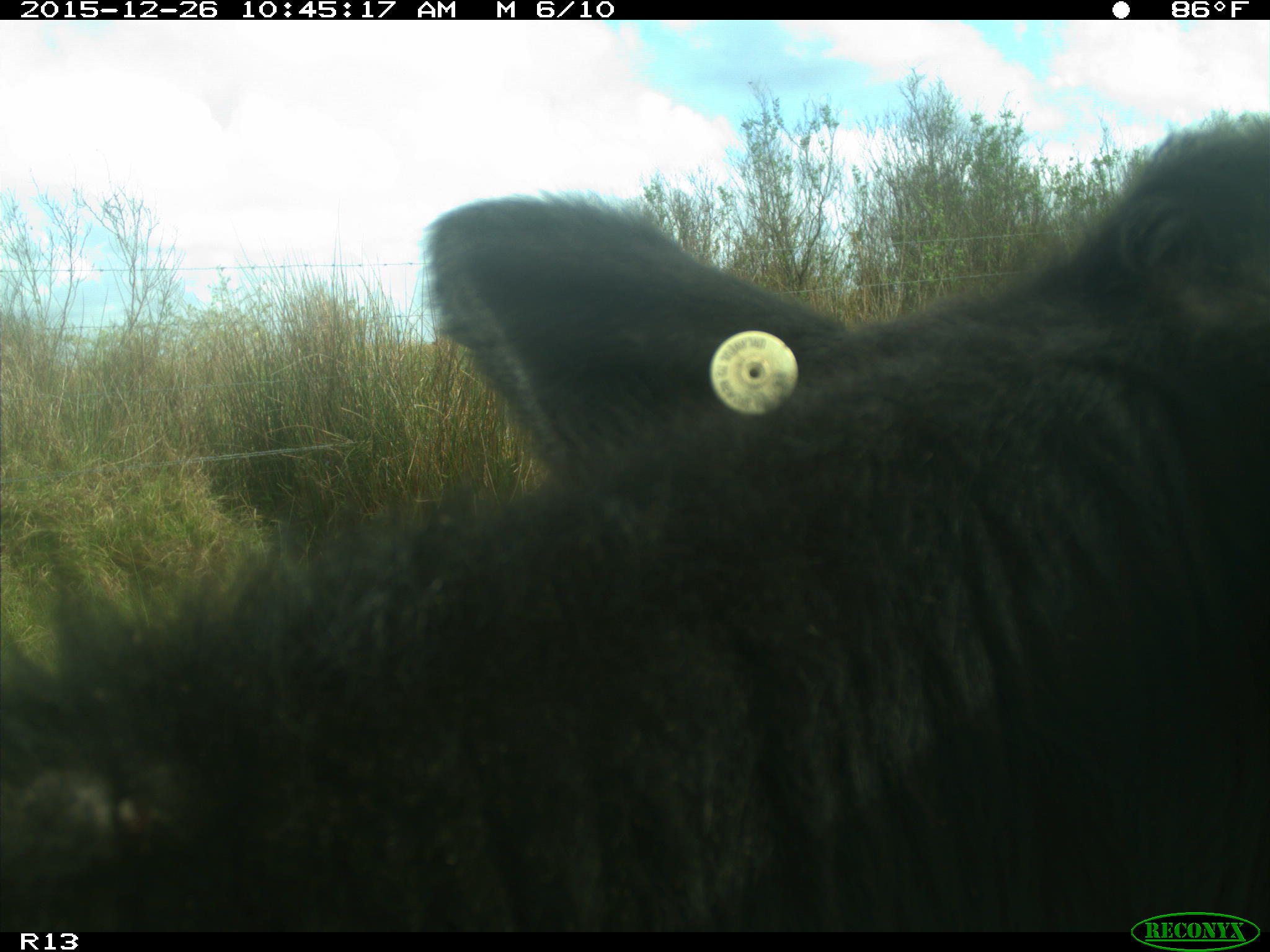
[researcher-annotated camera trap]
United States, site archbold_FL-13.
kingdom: Animalia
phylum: Chordata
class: Mammalia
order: Artiodactyla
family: Bovidae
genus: Bos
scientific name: Bos taurus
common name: domestic cow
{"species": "Bos taurus (domestic cow)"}